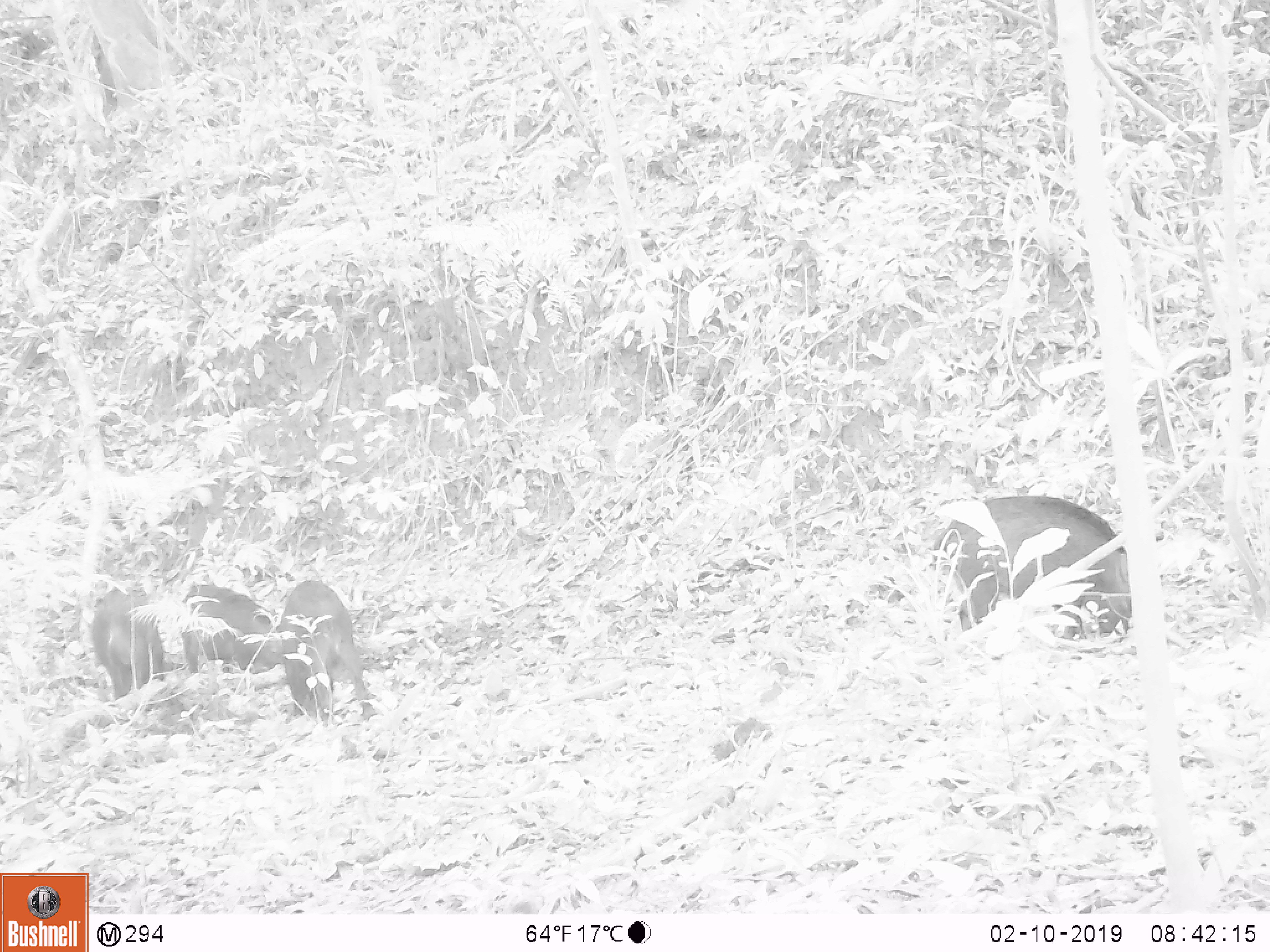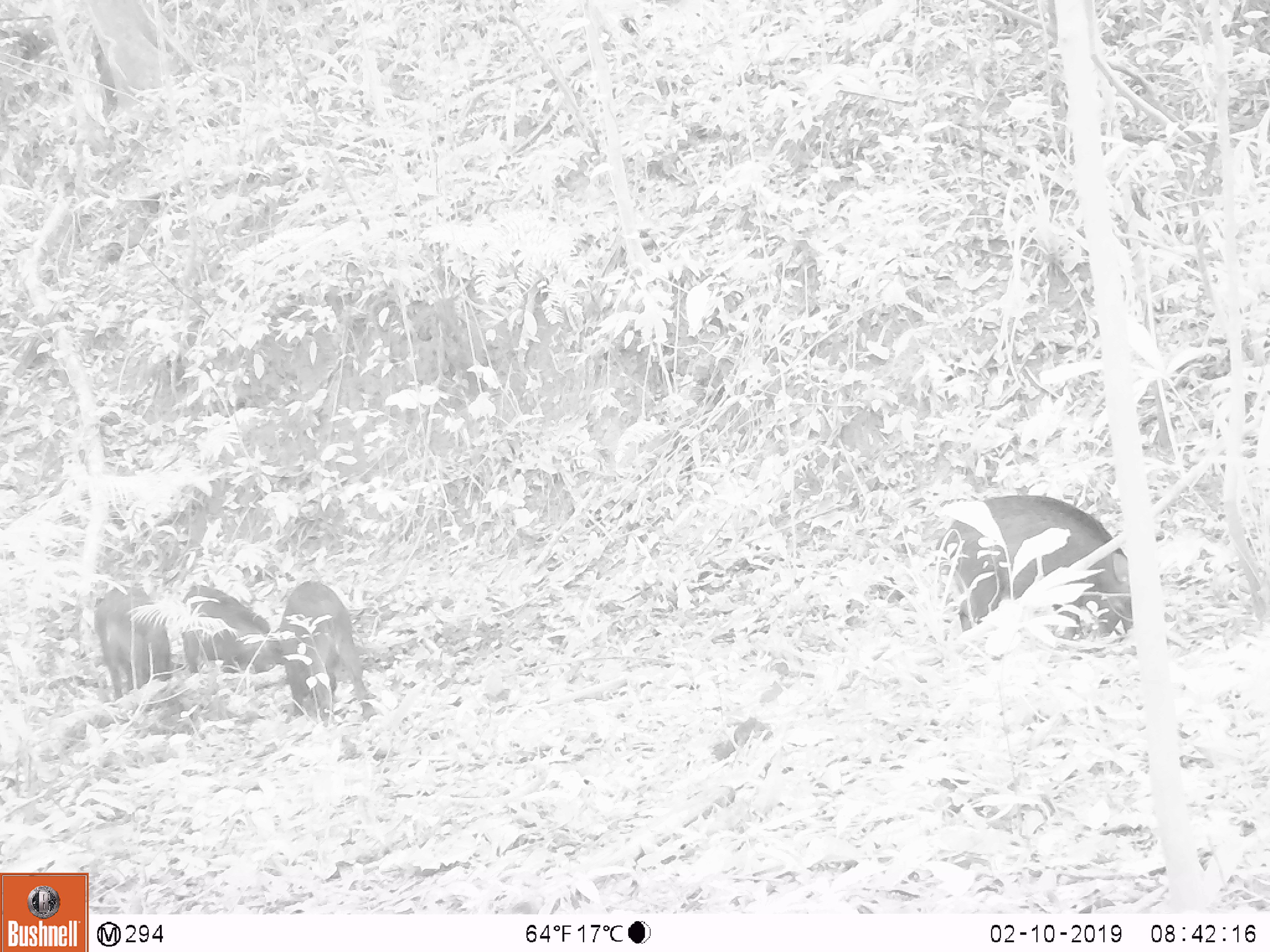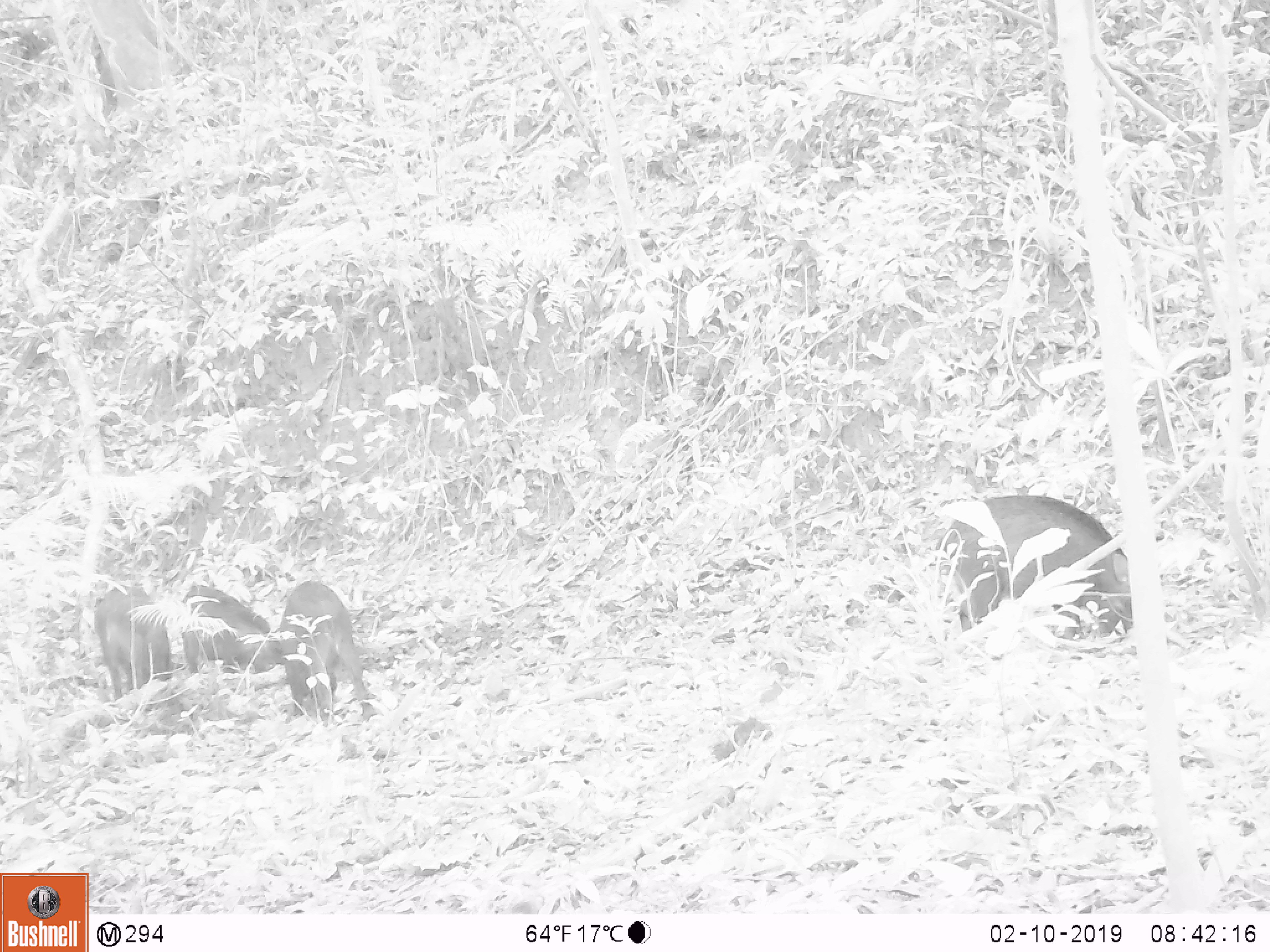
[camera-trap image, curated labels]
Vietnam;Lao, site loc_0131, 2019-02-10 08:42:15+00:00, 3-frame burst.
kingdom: Animalia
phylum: Chordata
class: Mammalia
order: Artiodactyla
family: Suidae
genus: Sus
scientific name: Sus scrofa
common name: eurasian wild pig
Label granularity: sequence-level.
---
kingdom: Animalia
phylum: Chordata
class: Aves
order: Galliformes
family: Phasianidae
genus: Gallus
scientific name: Gallus gallus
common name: red junglefowl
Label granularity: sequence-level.